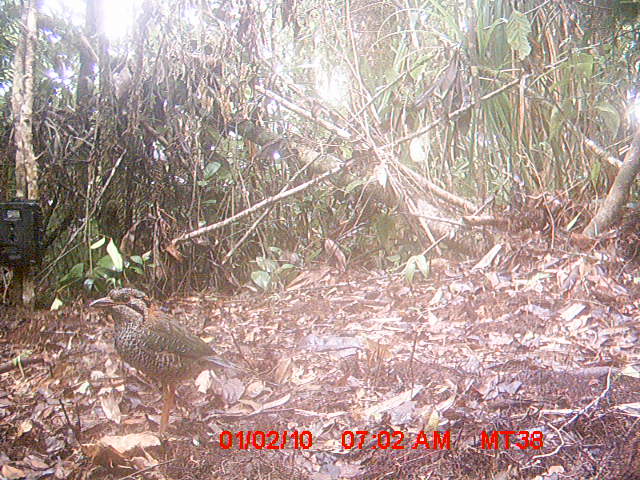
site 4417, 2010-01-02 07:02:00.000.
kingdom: Animalia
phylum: Chordata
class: Aves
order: Coraciiformes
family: Brachypteraciidae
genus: Brachypteracias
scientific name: Brachypteracias squamiger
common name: scaly ground roller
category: geobiastes squamiger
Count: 1.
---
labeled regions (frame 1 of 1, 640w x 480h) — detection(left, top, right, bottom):
geobiastes squamiger: detection(89, 286, 281, 445)